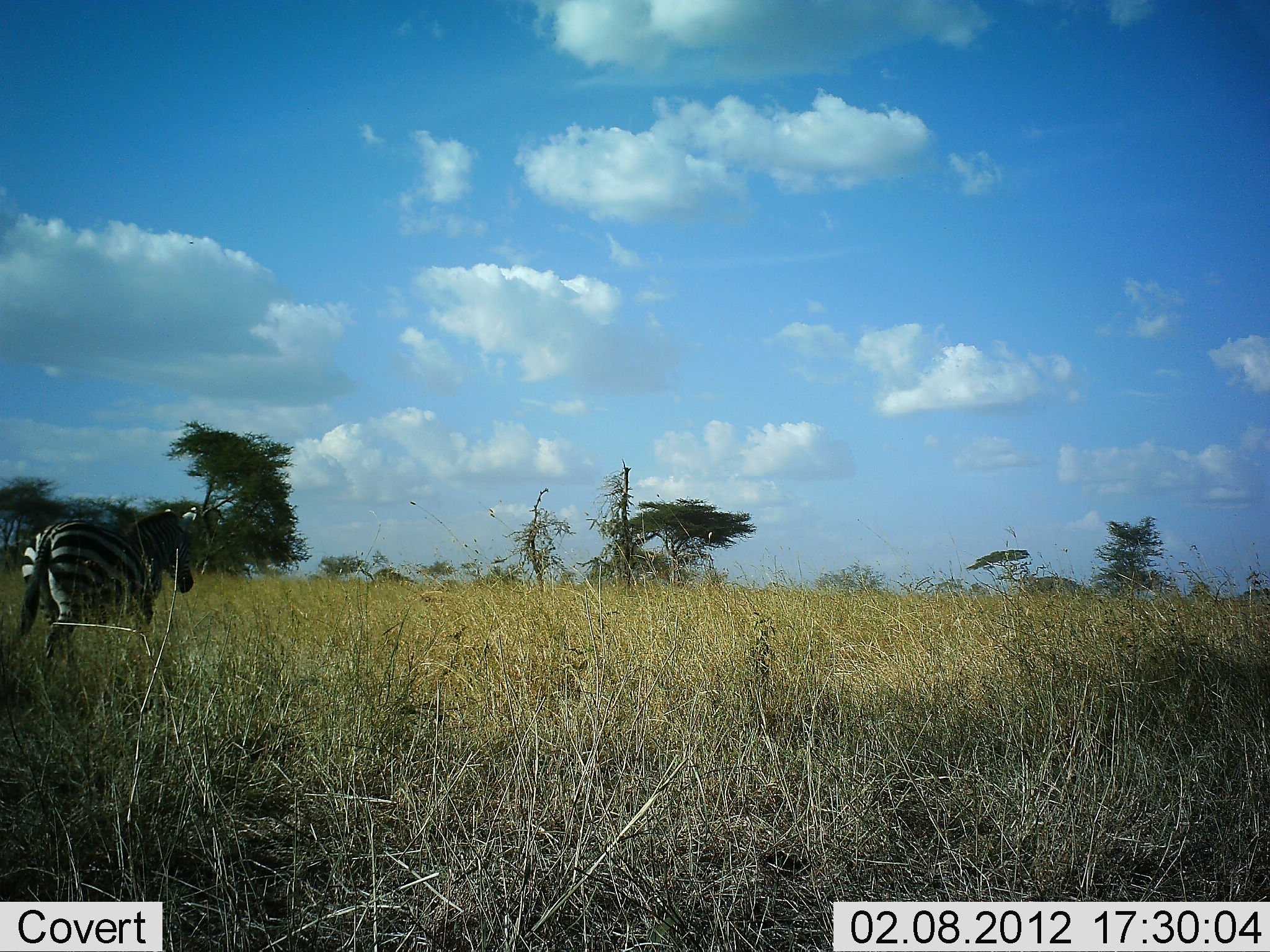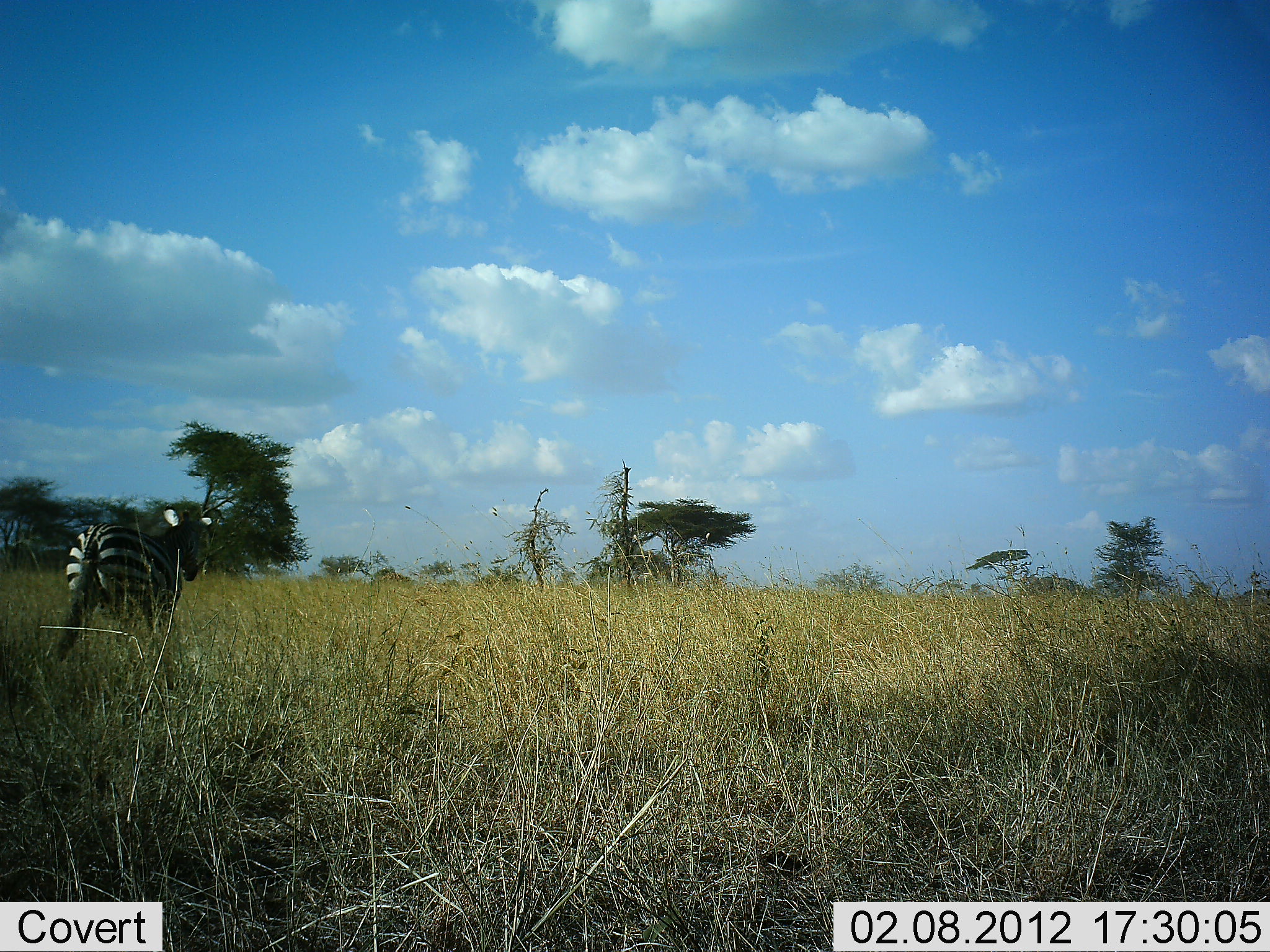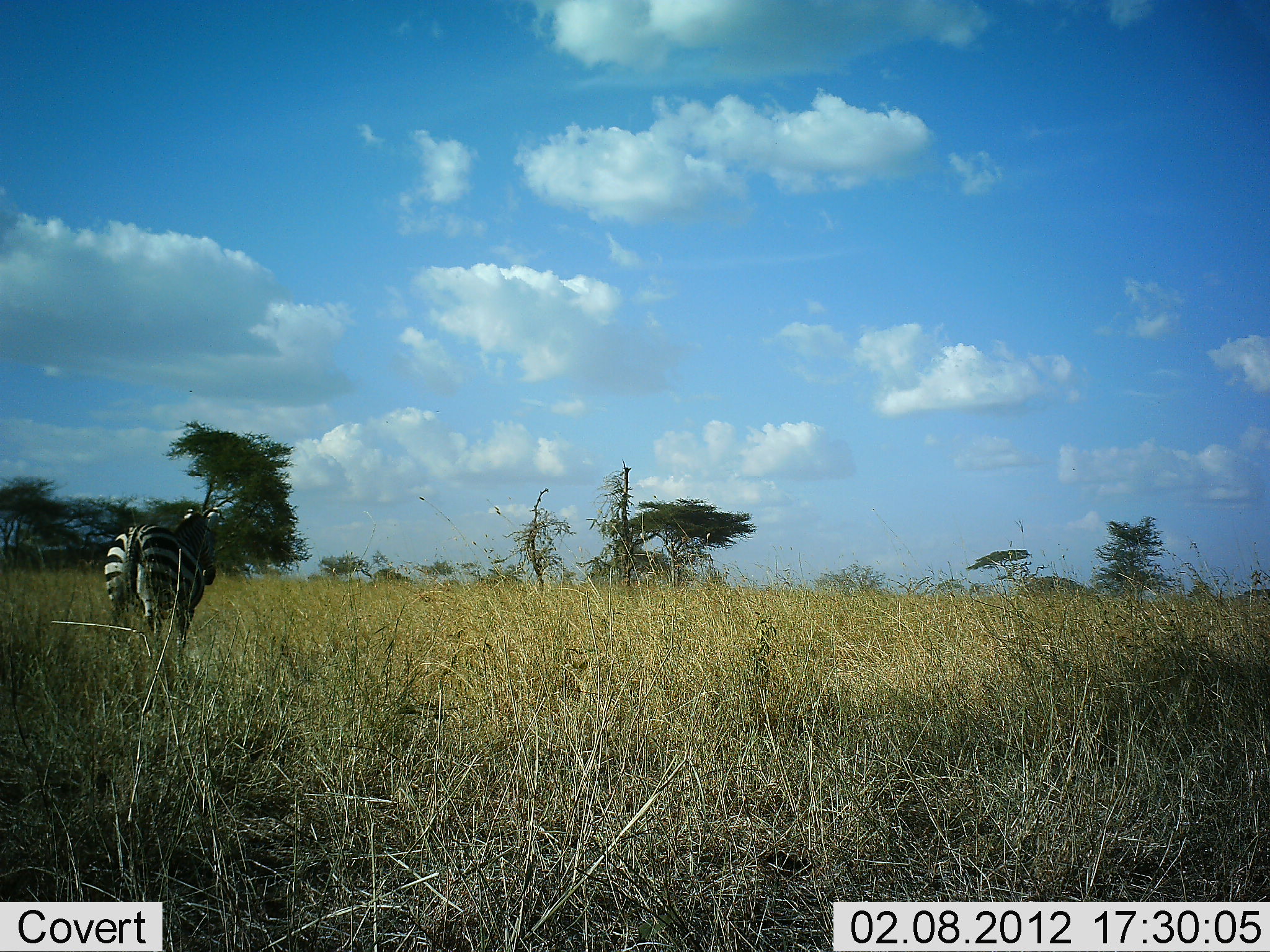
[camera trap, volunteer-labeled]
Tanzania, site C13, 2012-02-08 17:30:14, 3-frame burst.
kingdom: Animalia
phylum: Chordata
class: Mammalia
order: Perissodactyla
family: Equidae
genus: Equus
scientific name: Equus quagga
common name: plains zebra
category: zebra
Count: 1.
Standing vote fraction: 14%.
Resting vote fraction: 0%.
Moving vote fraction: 86%.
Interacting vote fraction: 0%.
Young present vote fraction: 0%.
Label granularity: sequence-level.